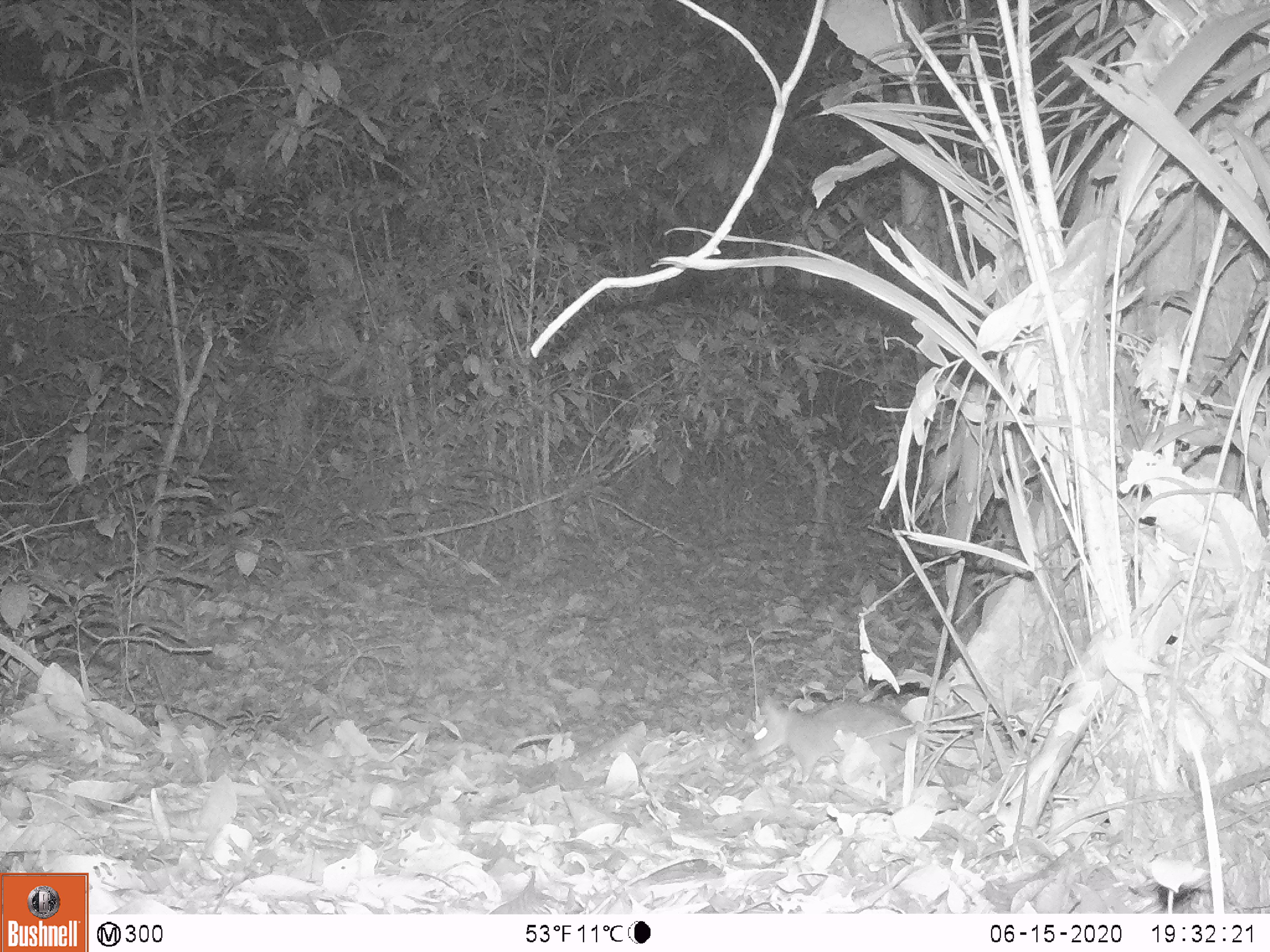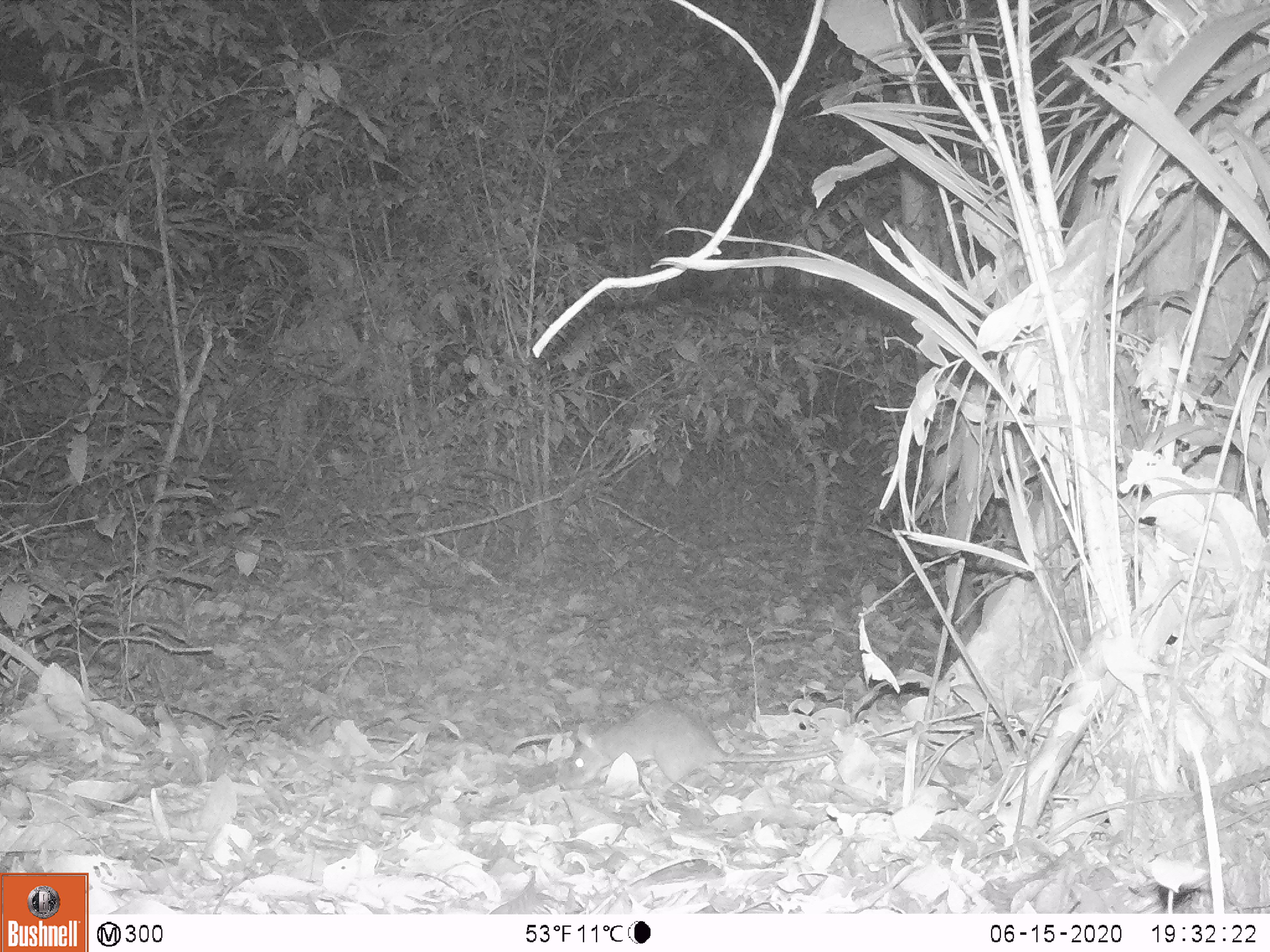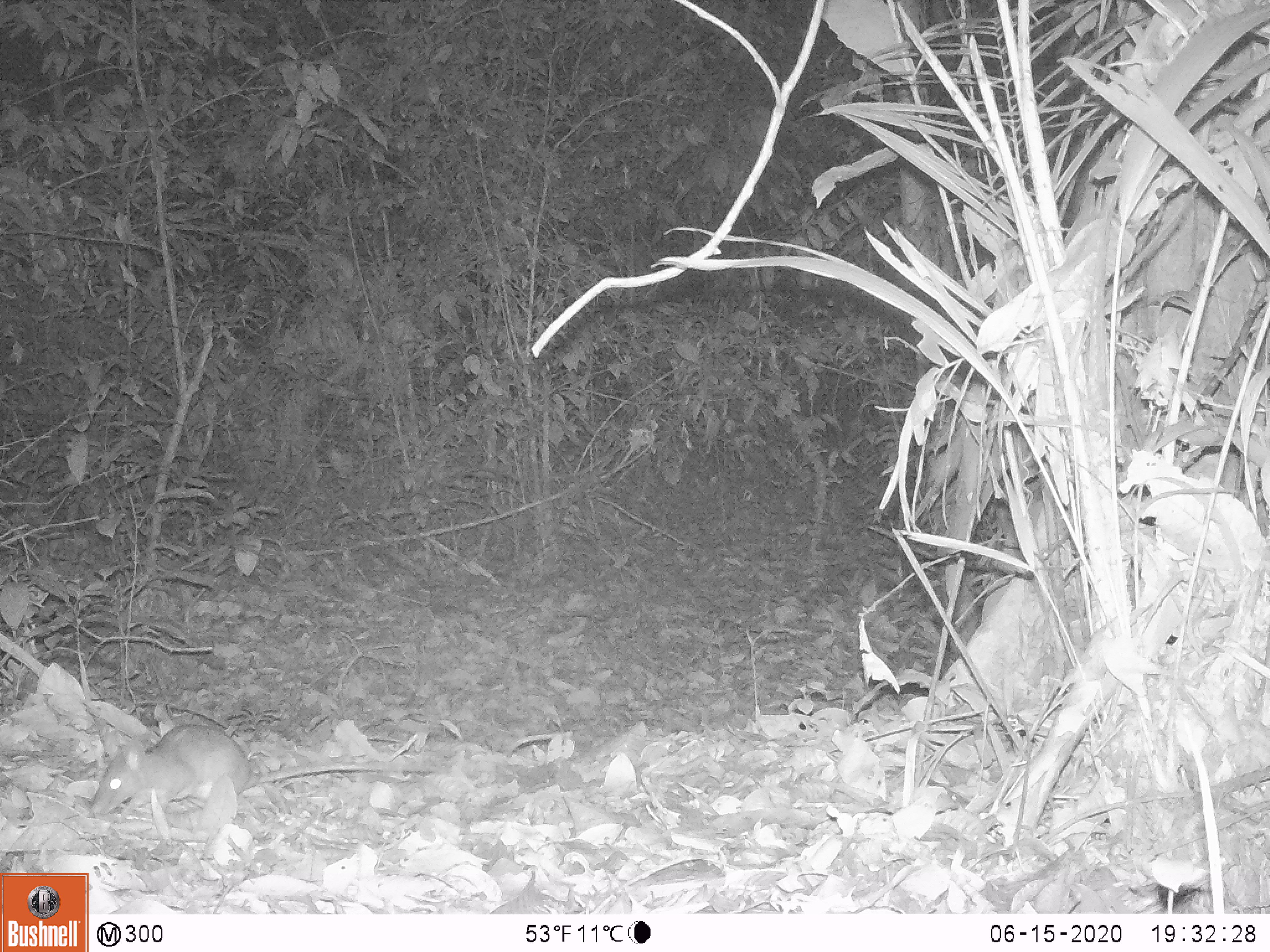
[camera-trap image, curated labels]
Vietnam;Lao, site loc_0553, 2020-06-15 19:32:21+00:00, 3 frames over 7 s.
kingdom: Animalia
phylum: Chordata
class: Mammalia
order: Rodentia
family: Muridae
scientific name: Muridae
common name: old-world mice and rats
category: unidentified murid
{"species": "unidentified murid (old-world mice and rats) (Muridae)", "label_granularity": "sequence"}